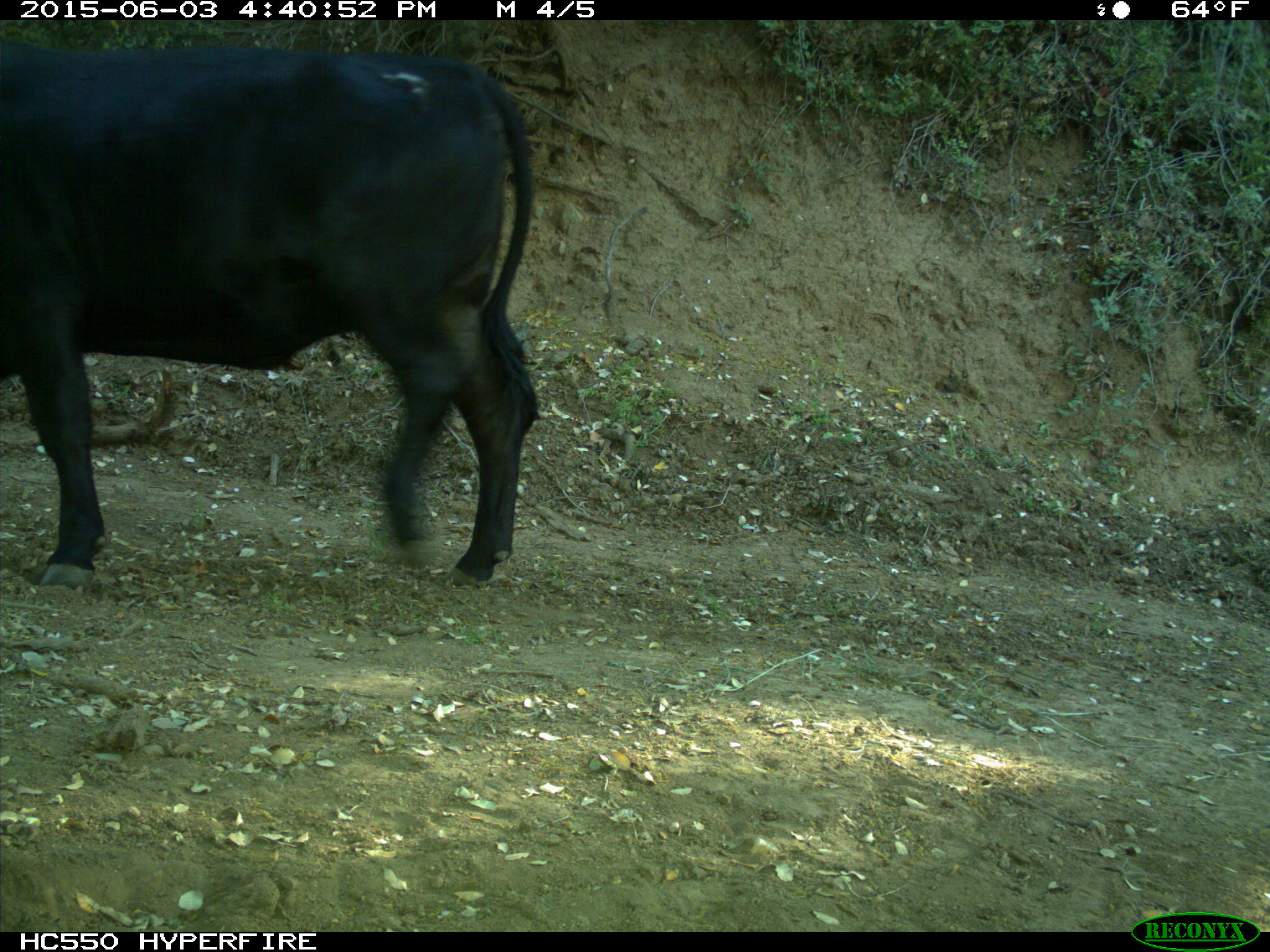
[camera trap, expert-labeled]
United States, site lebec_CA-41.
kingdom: Animalia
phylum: Chordata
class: Mammalia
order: Artiodactyla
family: Bovidae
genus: Bos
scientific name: Bos taurus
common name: domestic cow